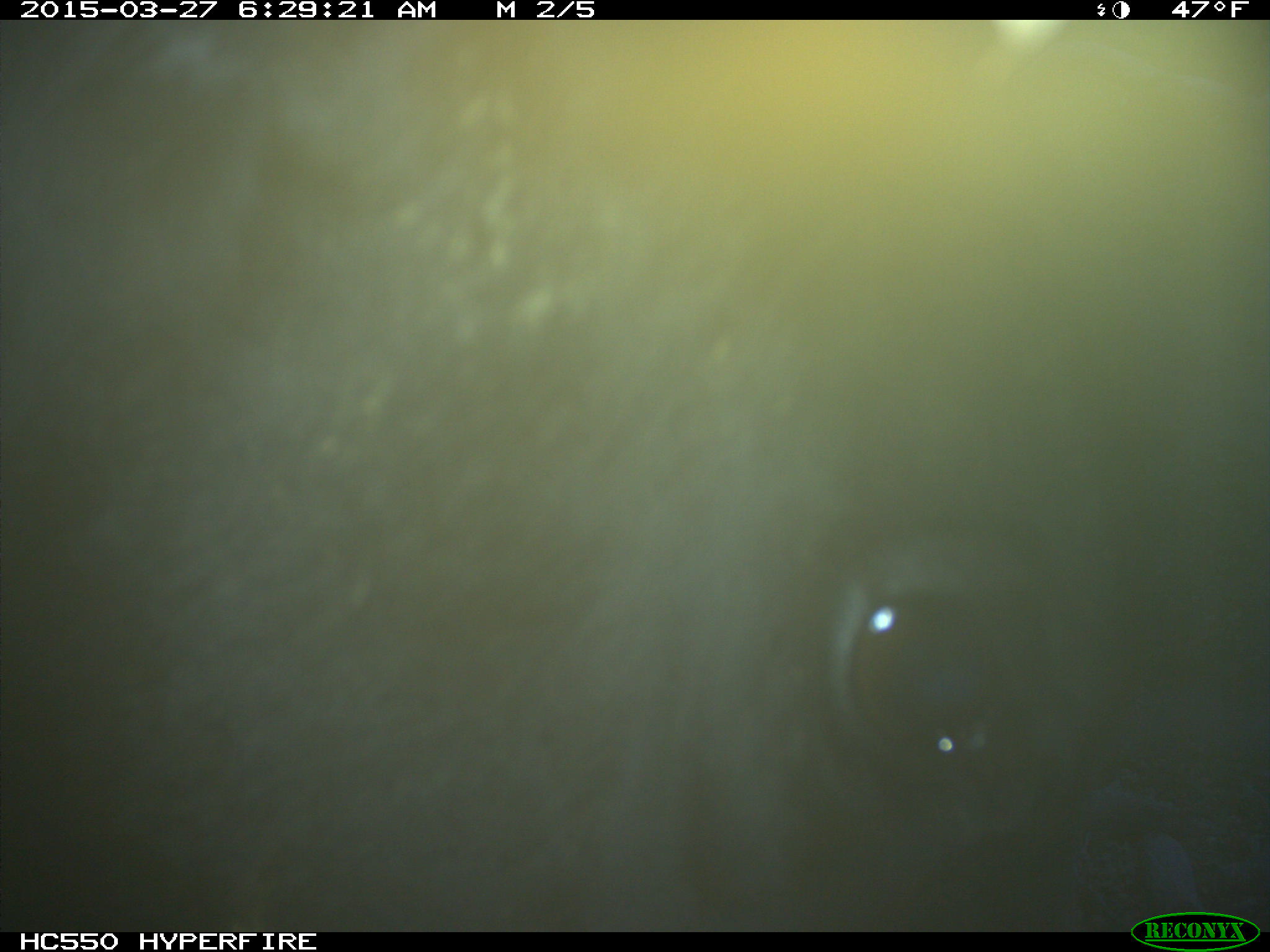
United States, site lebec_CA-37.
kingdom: Animalia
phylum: Chordata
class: Mammalia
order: Artiodactyla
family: Bovidae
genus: Bos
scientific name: Bos taurus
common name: domestic cow